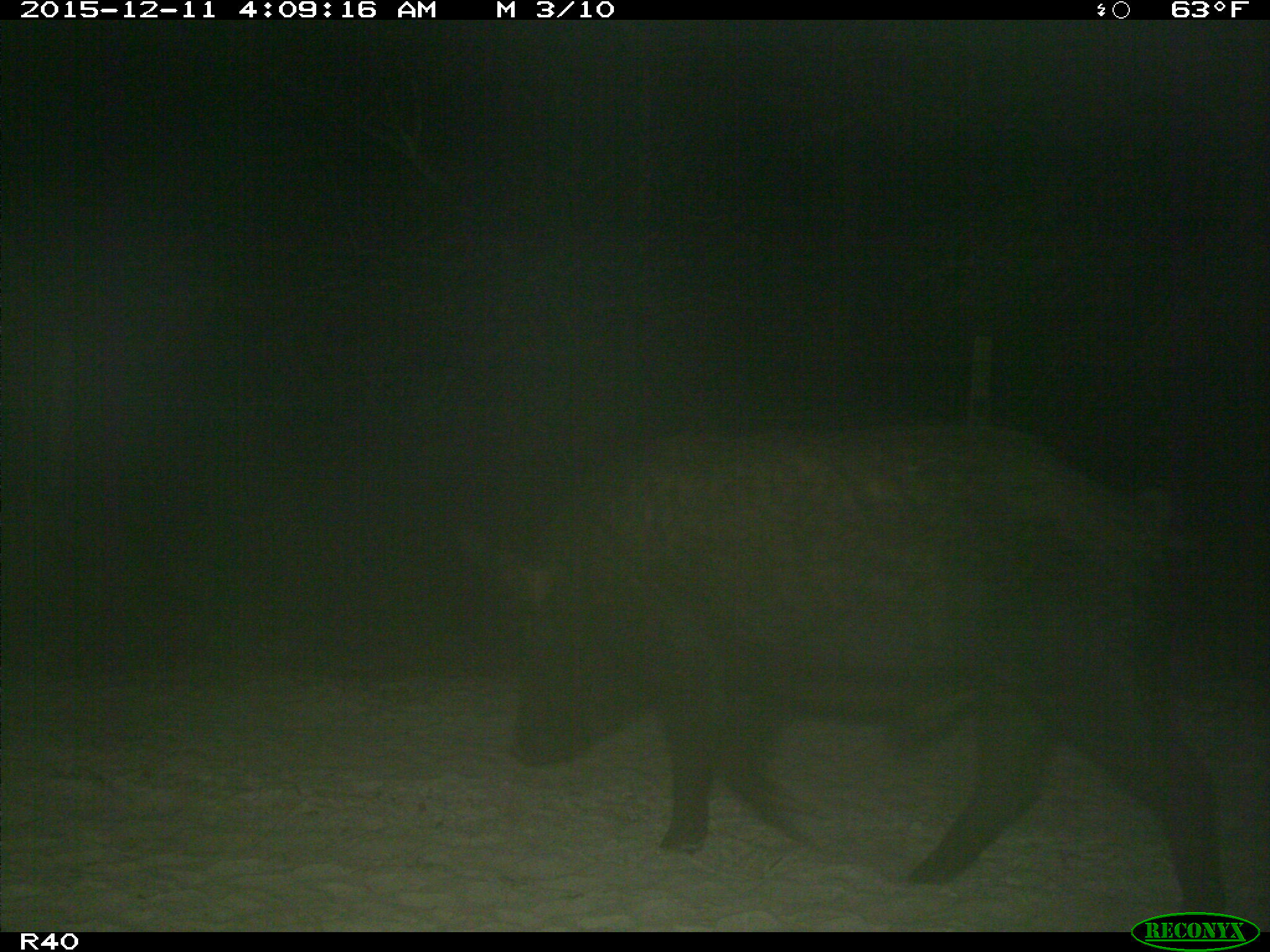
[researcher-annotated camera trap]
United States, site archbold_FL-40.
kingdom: Animalia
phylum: Chordata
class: Mammalia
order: Artiodactyla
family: Suidae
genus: Sus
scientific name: Sus scrofa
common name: wild boar